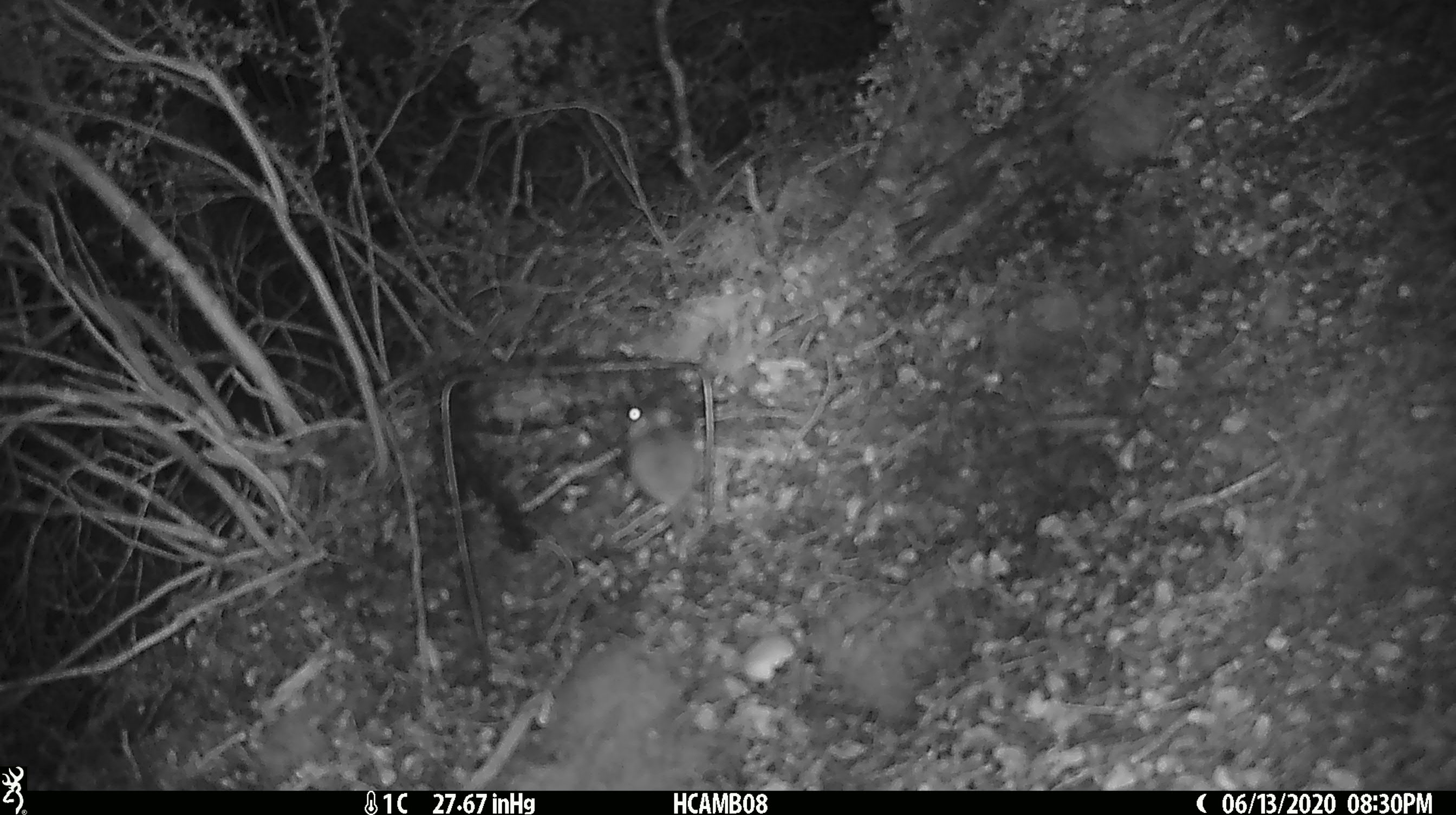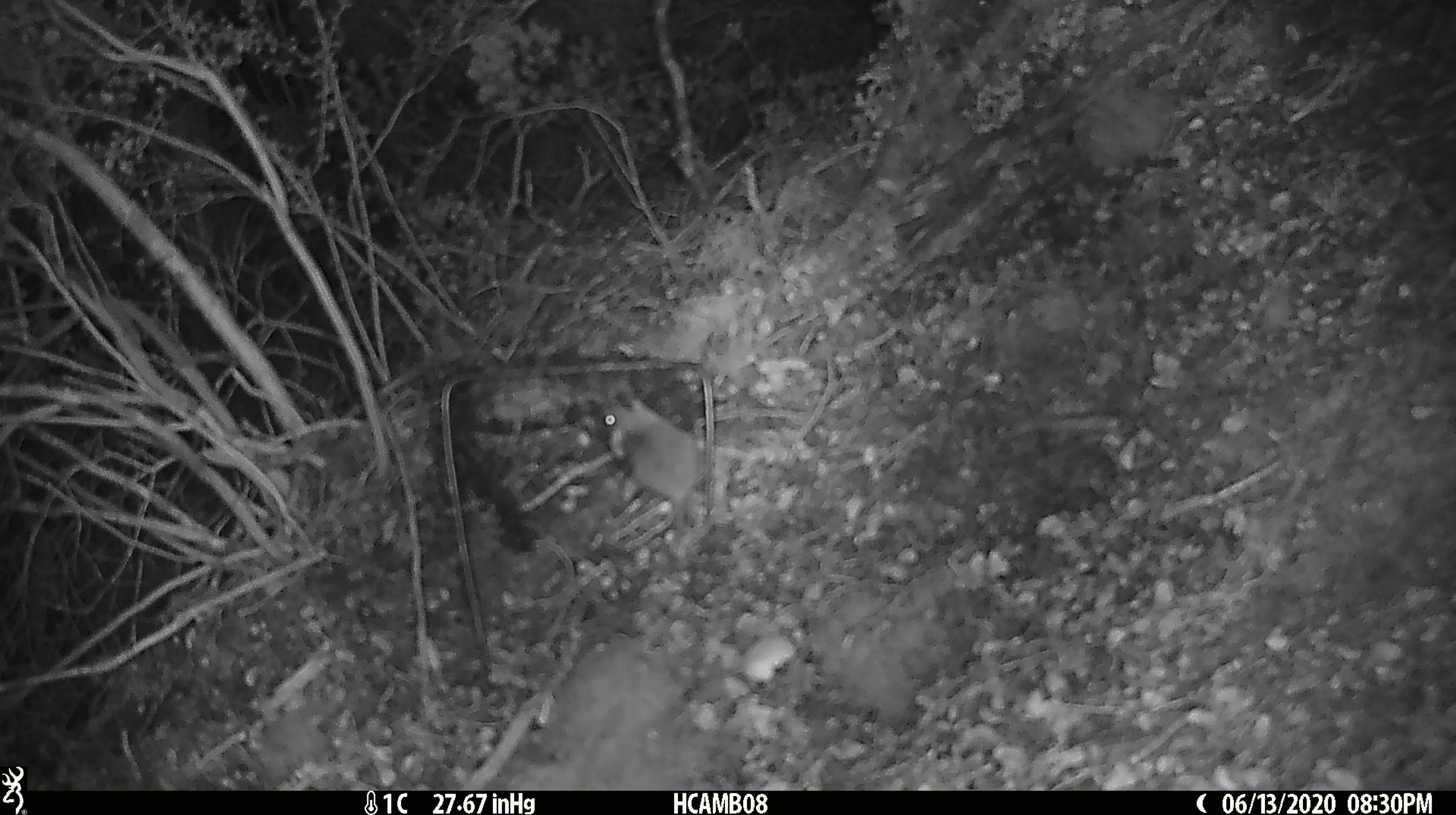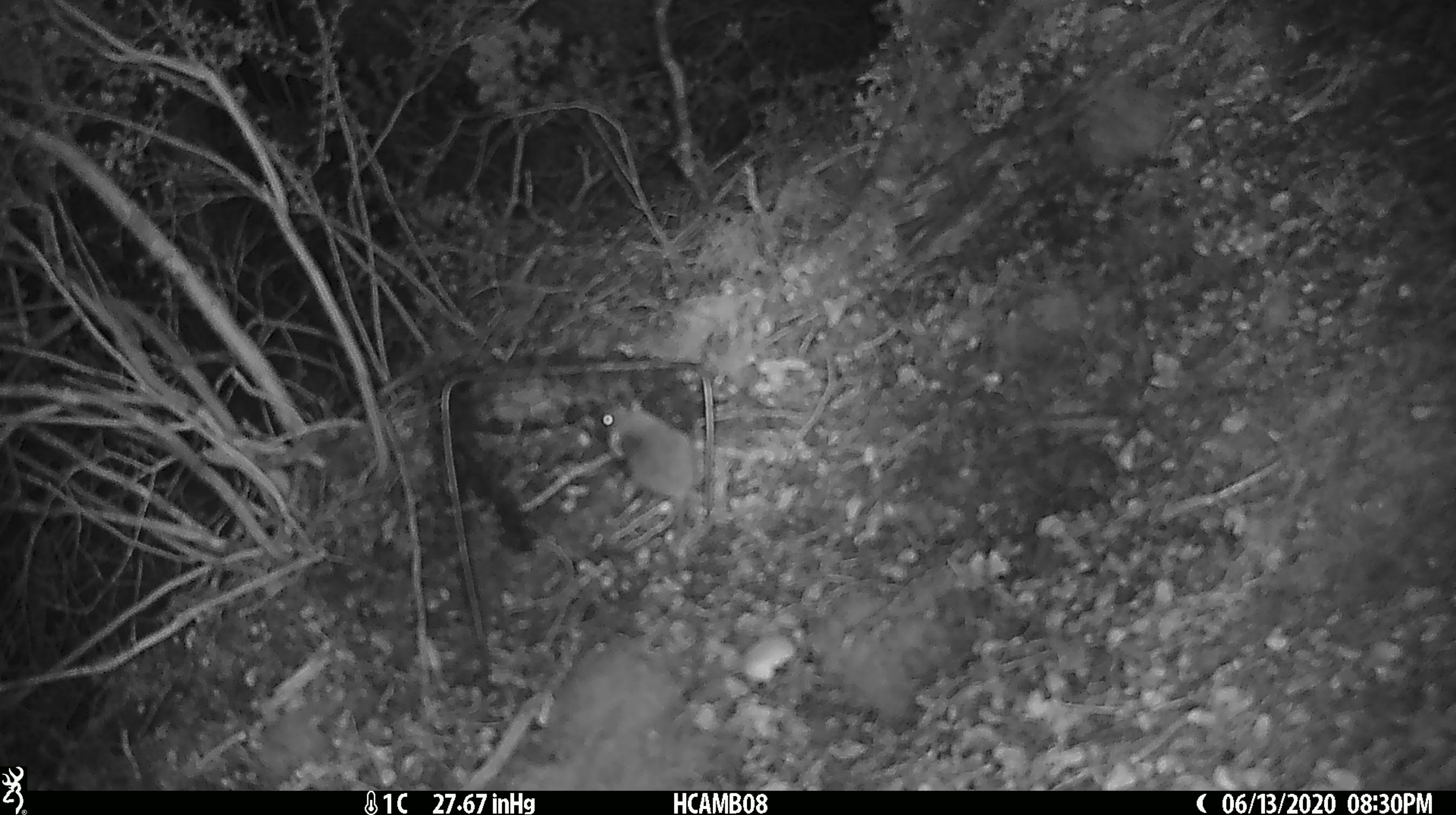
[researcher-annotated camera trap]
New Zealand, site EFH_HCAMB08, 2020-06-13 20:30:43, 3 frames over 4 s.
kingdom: Animalia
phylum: Chordata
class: Mammalia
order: Rodentia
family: Muridae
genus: Mus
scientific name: Mus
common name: mouse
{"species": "mouse (Mus)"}